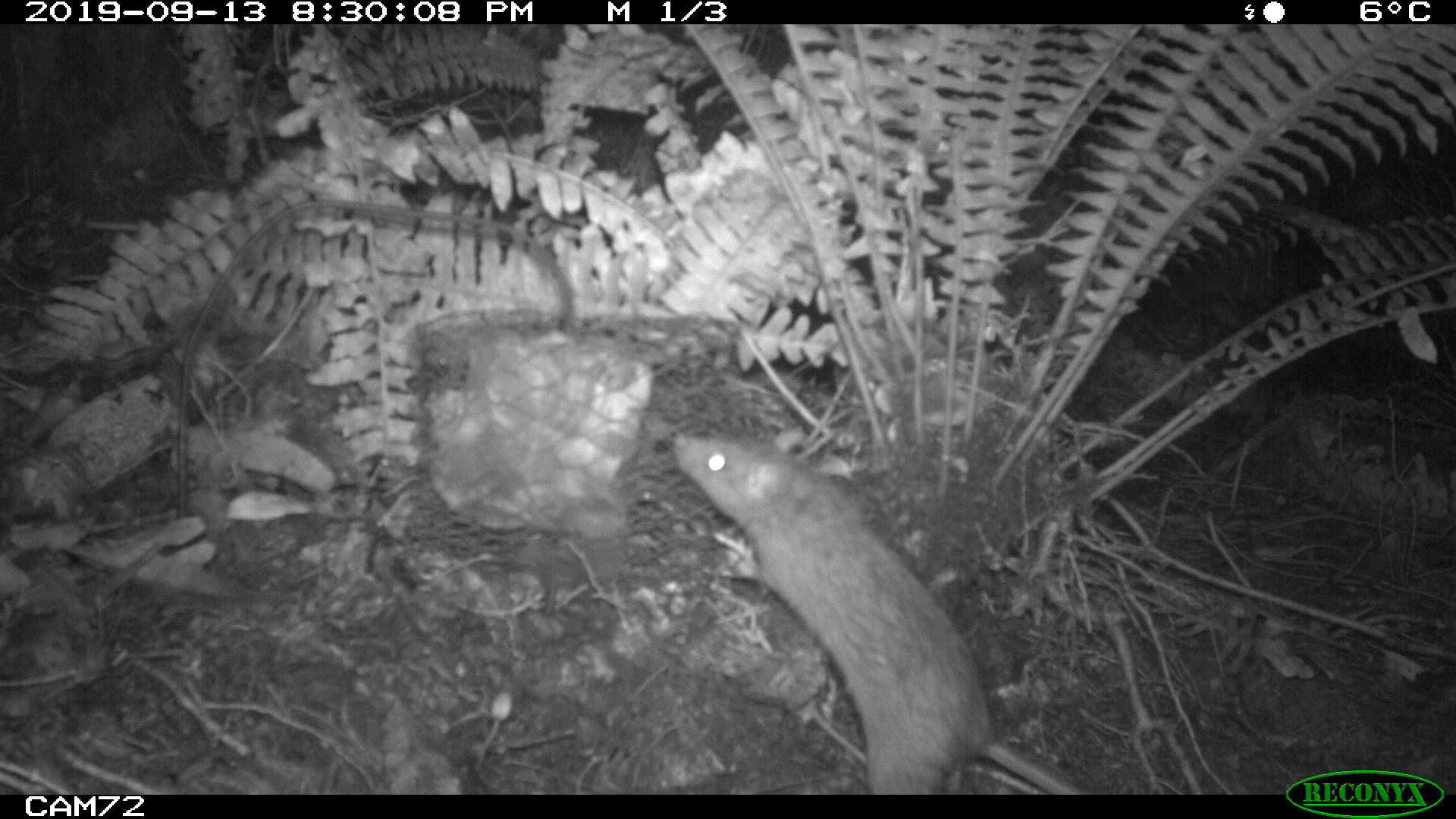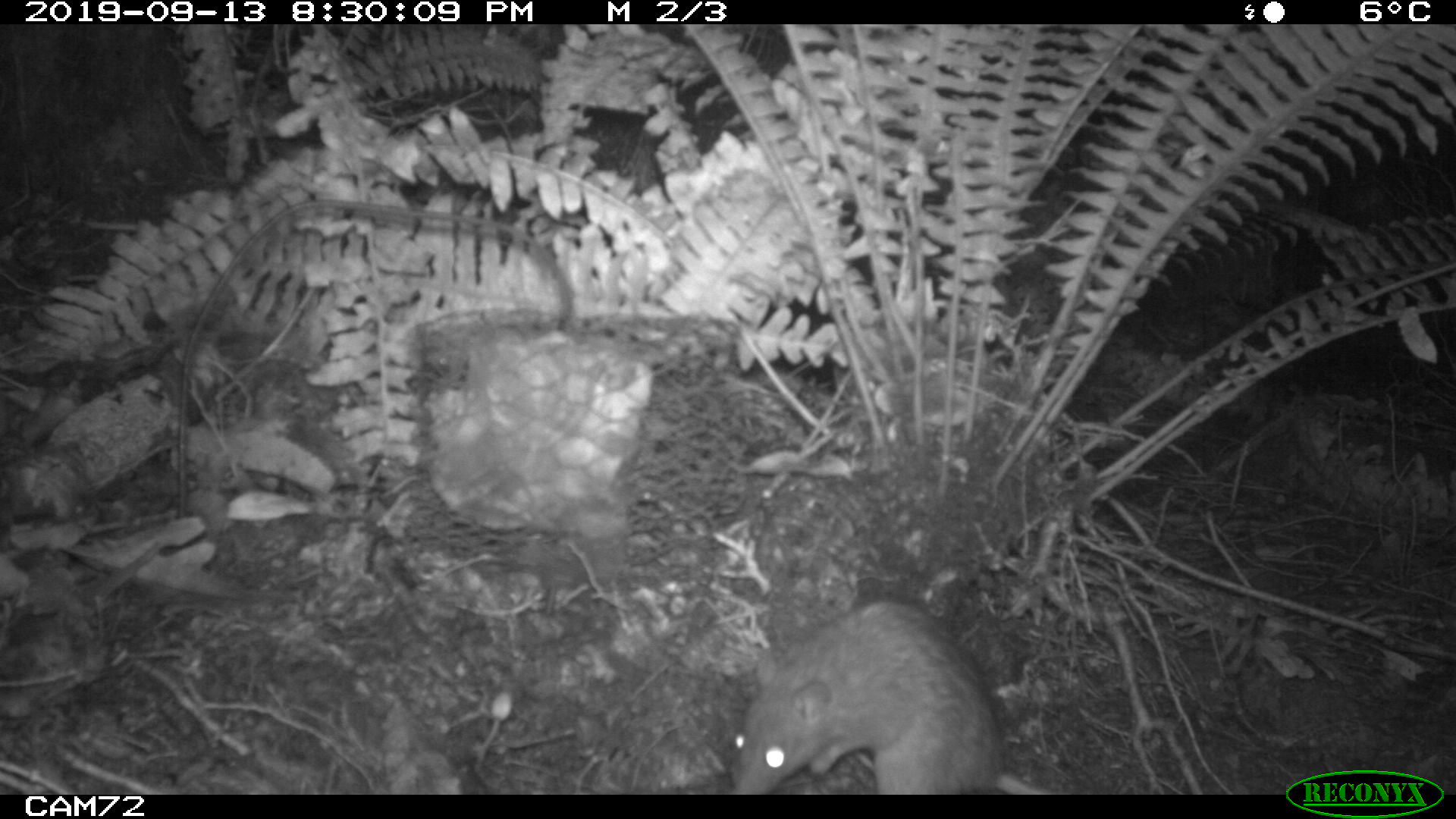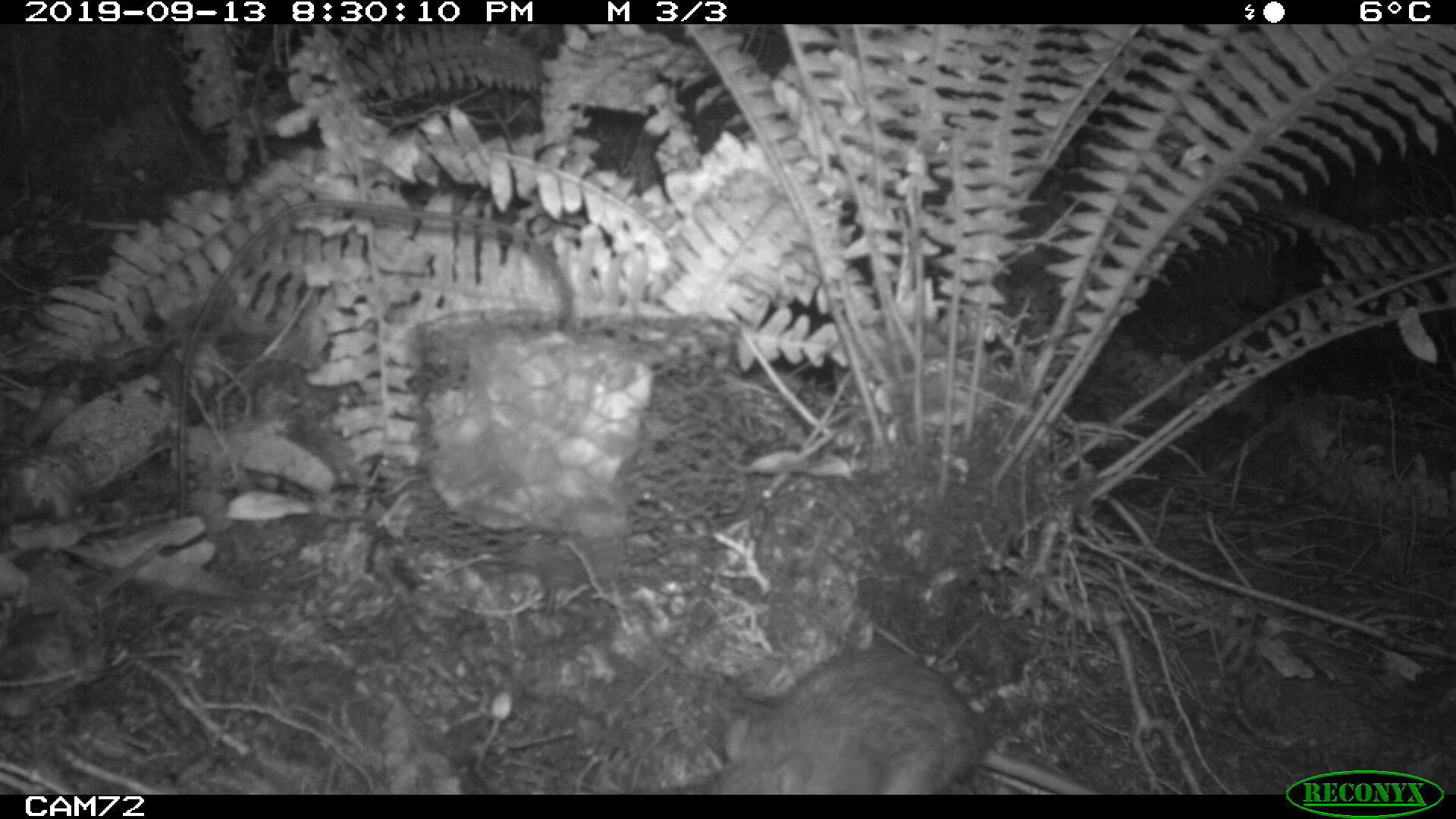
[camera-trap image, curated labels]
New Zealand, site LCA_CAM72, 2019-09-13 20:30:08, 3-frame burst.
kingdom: Animalia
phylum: Chordata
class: Mammalia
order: Rodentia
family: Muridae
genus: Rattus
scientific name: Rattus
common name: rat